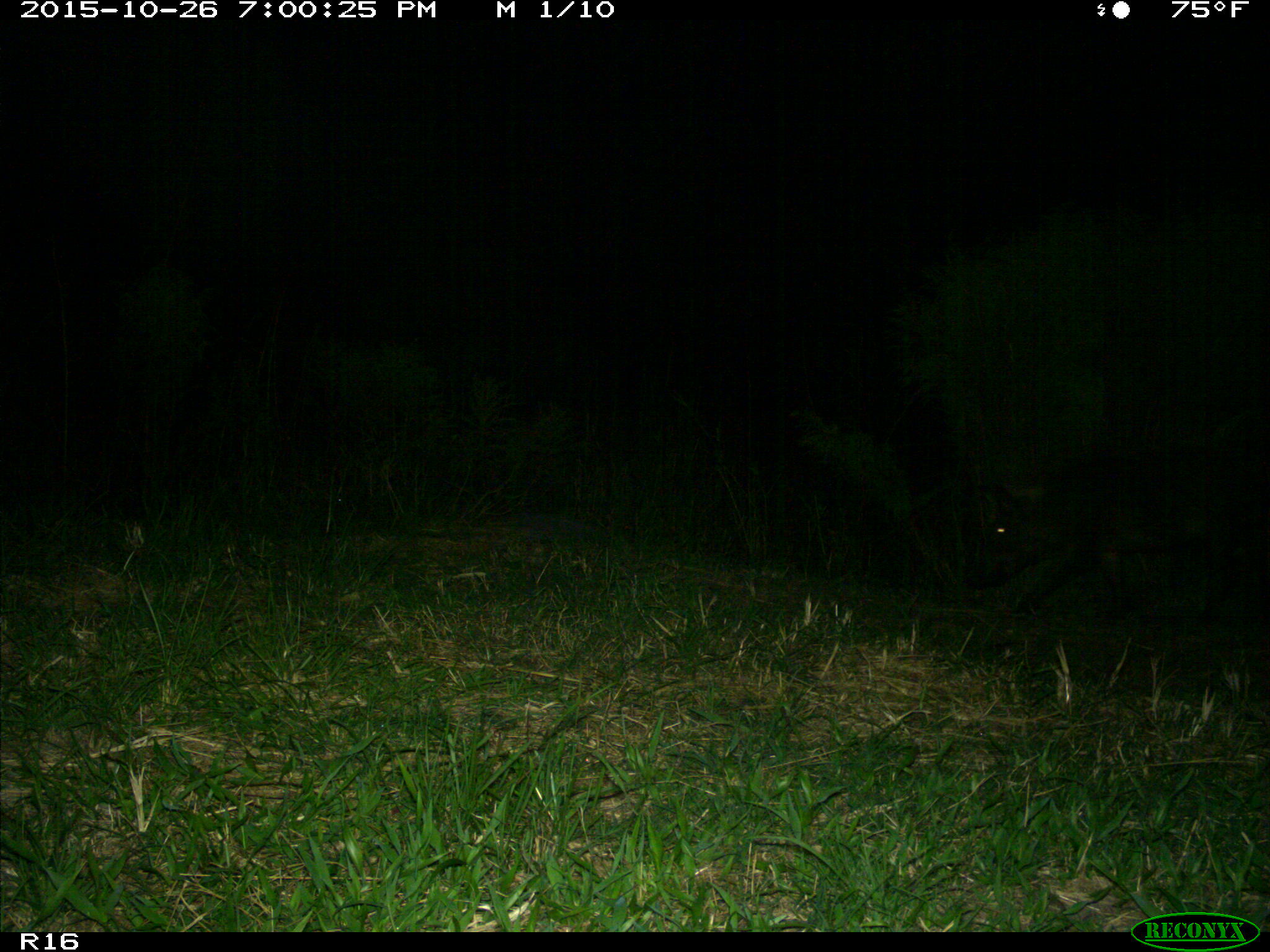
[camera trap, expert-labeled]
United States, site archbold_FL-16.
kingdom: Animalia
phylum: Chordata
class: Mammalia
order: Artiodactyla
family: Suidae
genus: Sus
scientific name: Sus scrofa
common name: wild boar